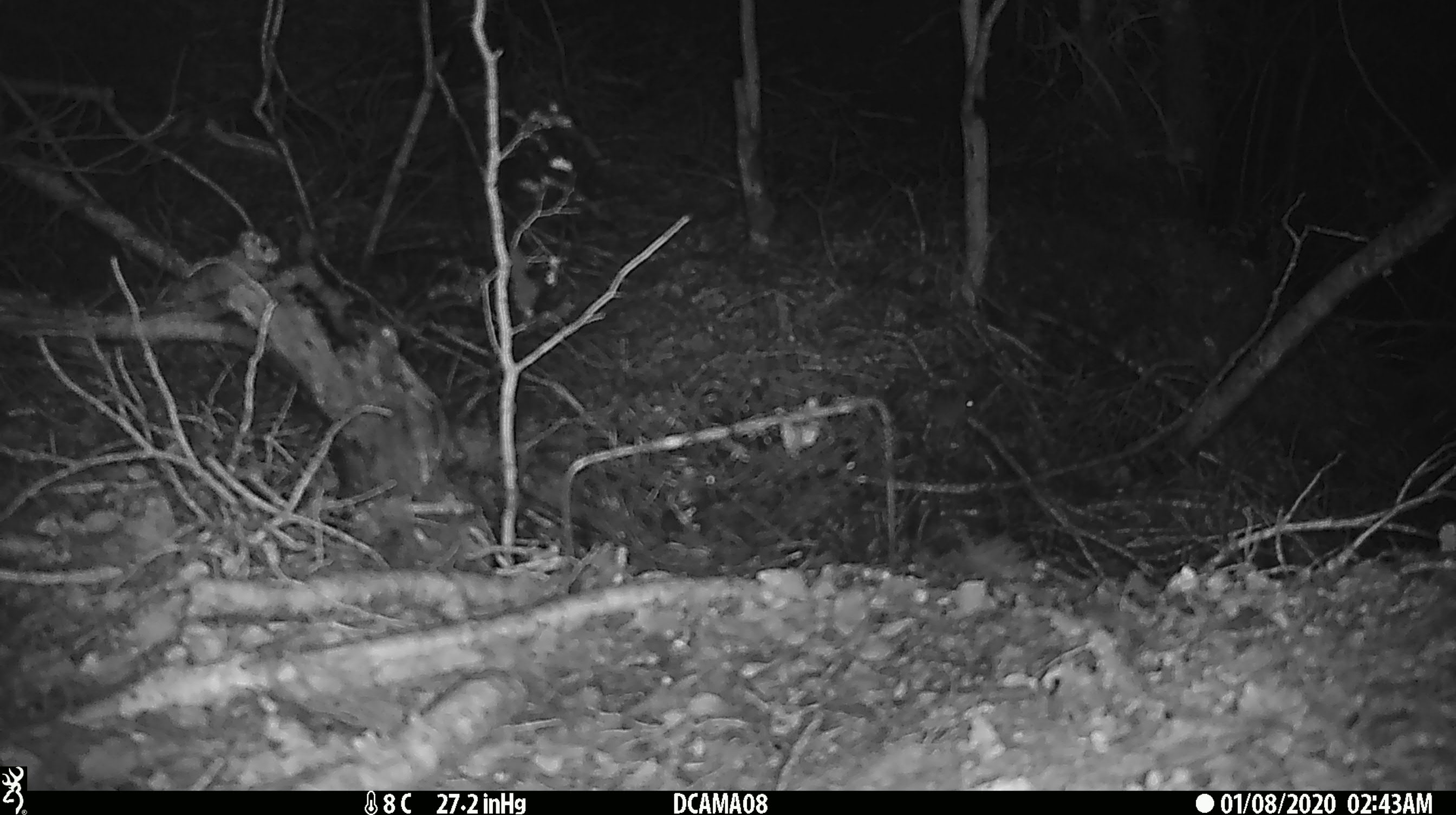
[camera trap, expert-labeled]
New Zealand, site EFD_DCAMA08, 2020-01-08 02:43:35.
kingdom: Animalia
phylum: Chordata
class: Mammalia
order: Rodentia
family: Muridae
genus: Mus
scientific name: Mus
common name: mouse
Mouse (Mus).